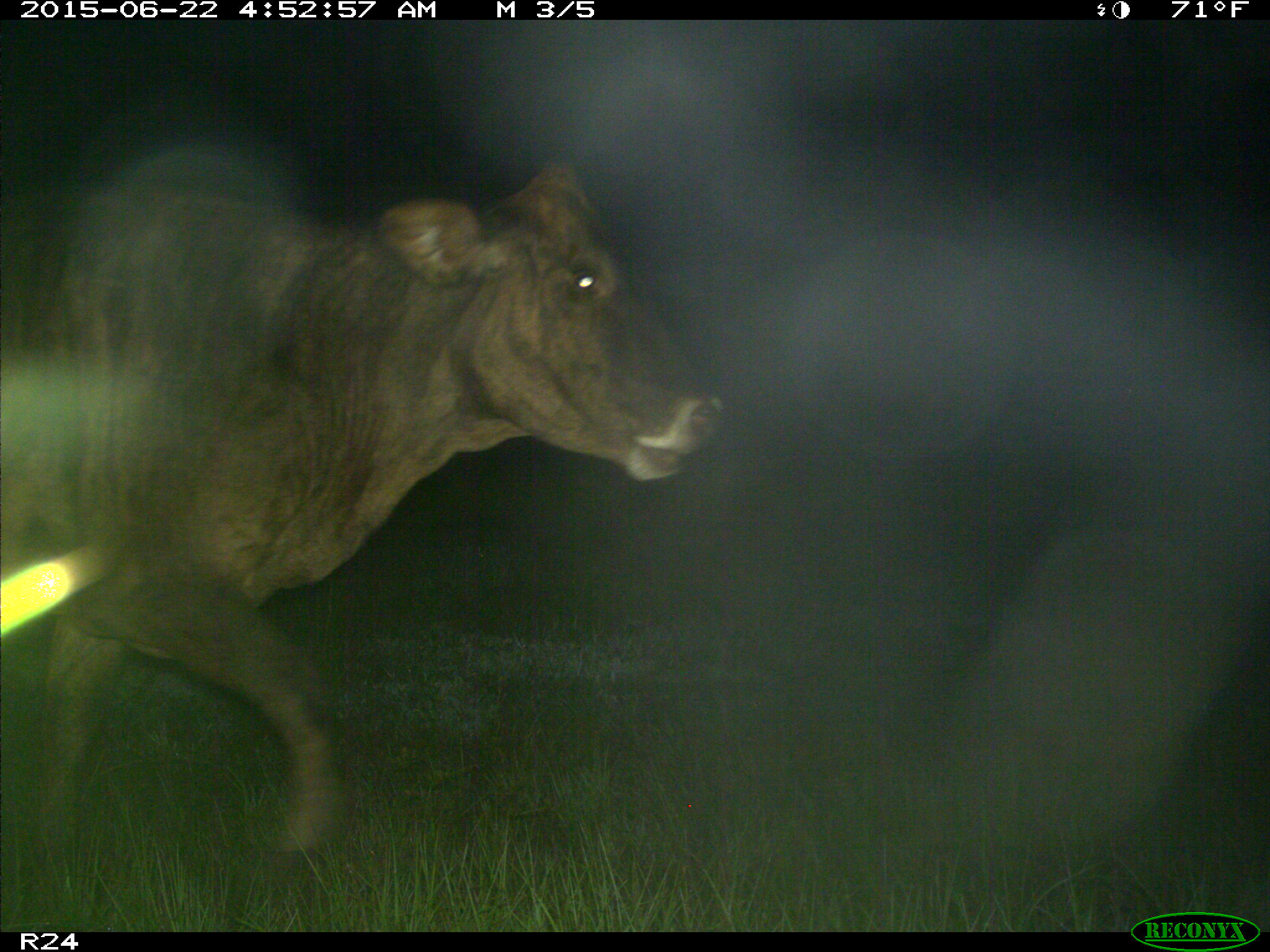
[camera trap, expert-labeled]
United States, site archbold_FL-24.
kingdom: Animalia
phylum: Chordata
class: Mammalia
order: Artiodactyla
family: Bovidae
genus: Bos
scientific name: Bos taurus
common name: domestic cow